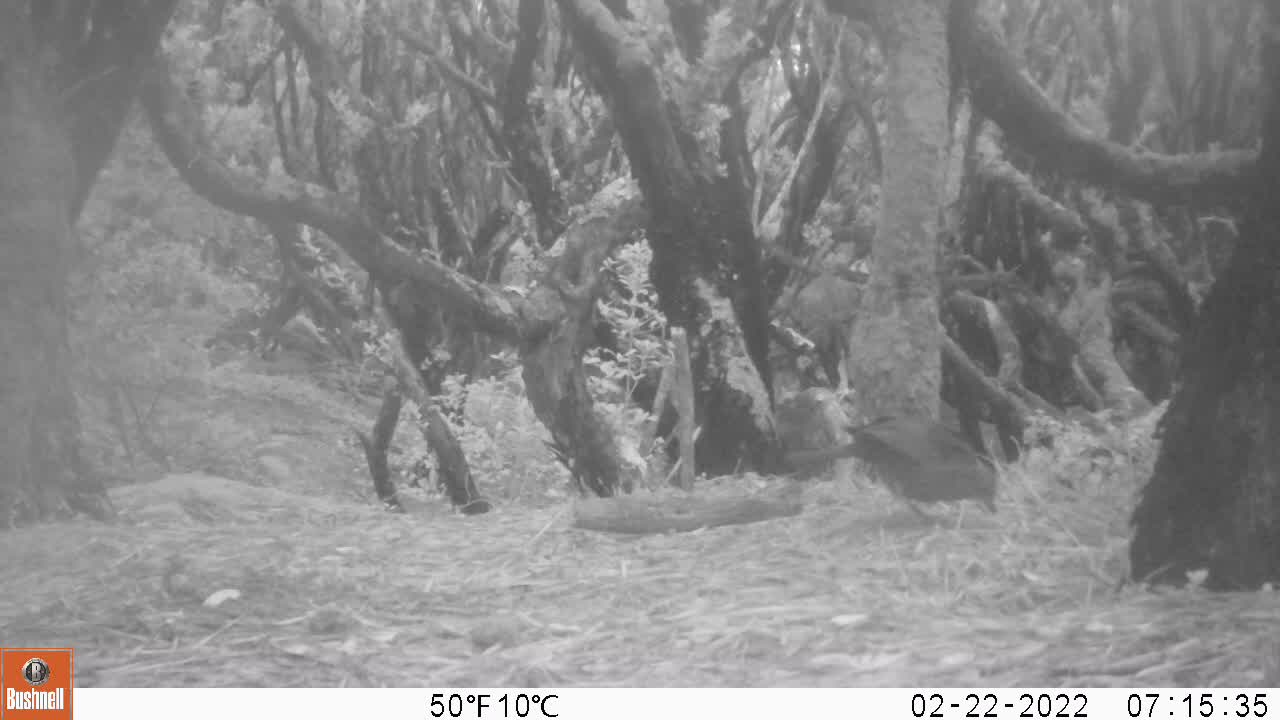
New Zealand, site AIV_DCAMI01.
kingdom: Animalia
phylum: Chordata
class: Aves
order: Passeriformes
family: Turdidae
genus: Turdus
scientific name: Turdus merula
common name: eurasian blackbird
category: blackbird